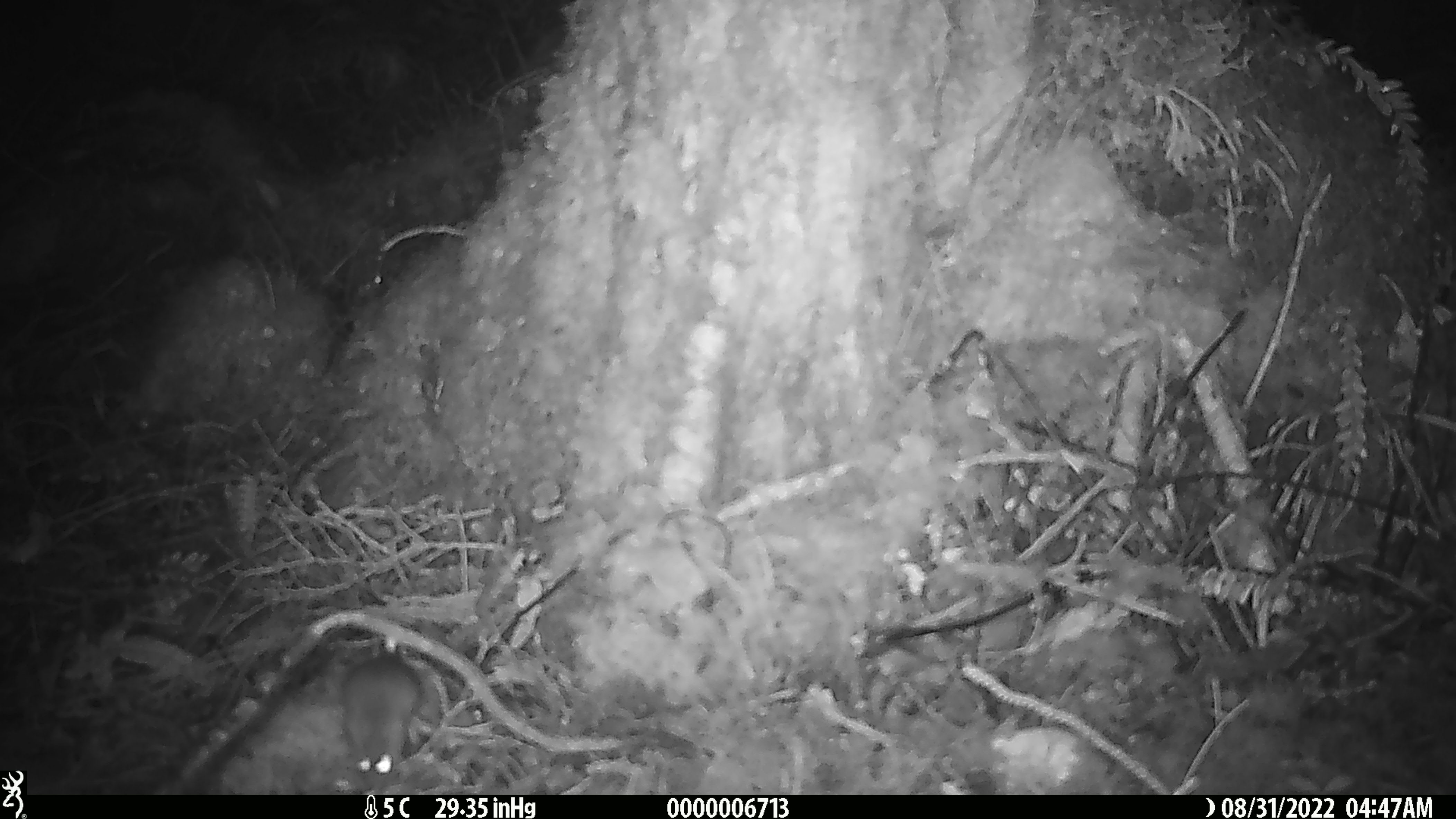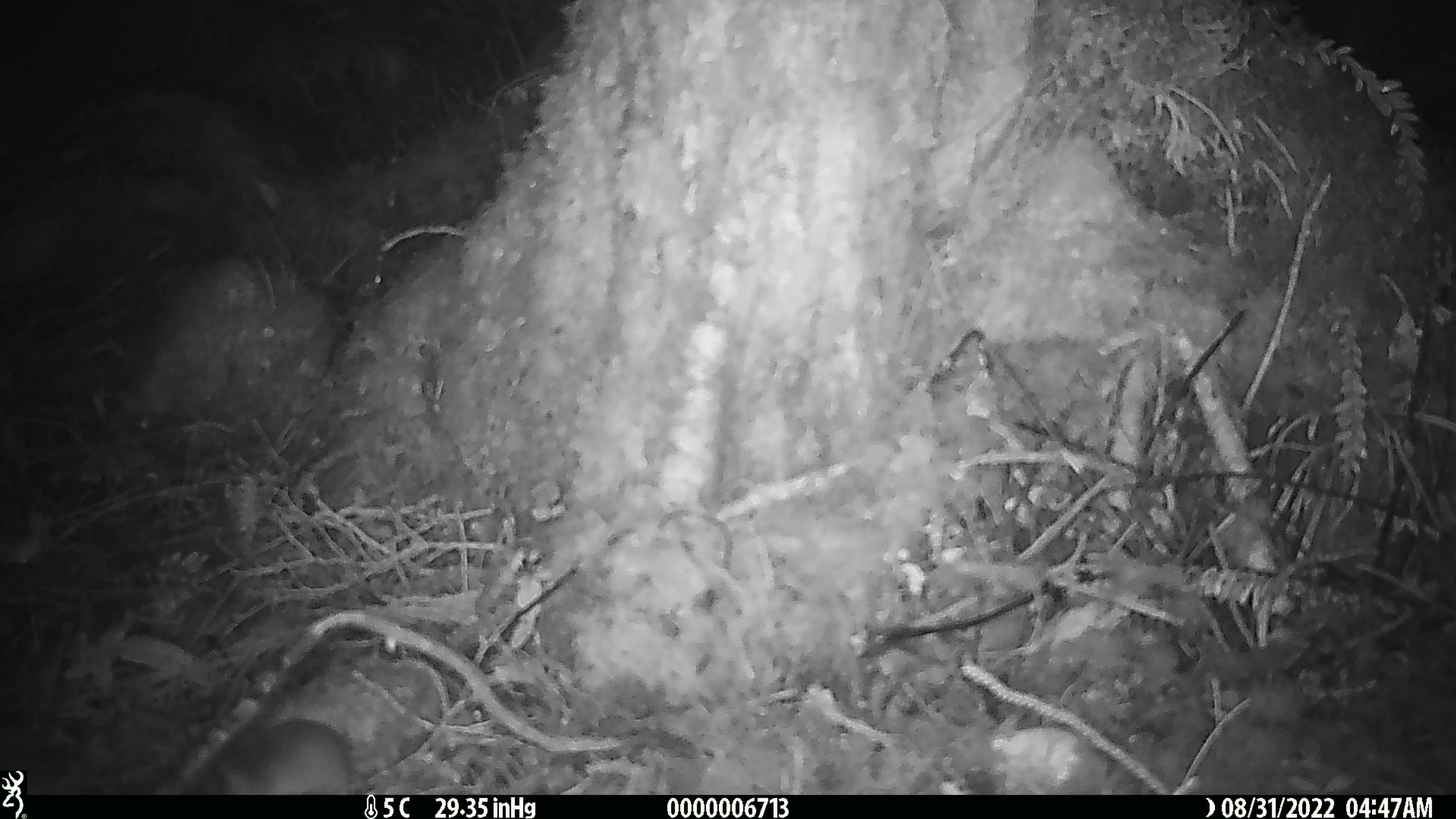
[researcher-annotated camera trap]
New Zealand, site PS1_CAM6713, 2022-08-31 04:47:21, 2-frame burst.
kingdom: Animalia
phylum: Chordata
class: Mammalia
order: Rodentia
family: Muridae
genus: Mus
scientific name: Mus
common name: mouse